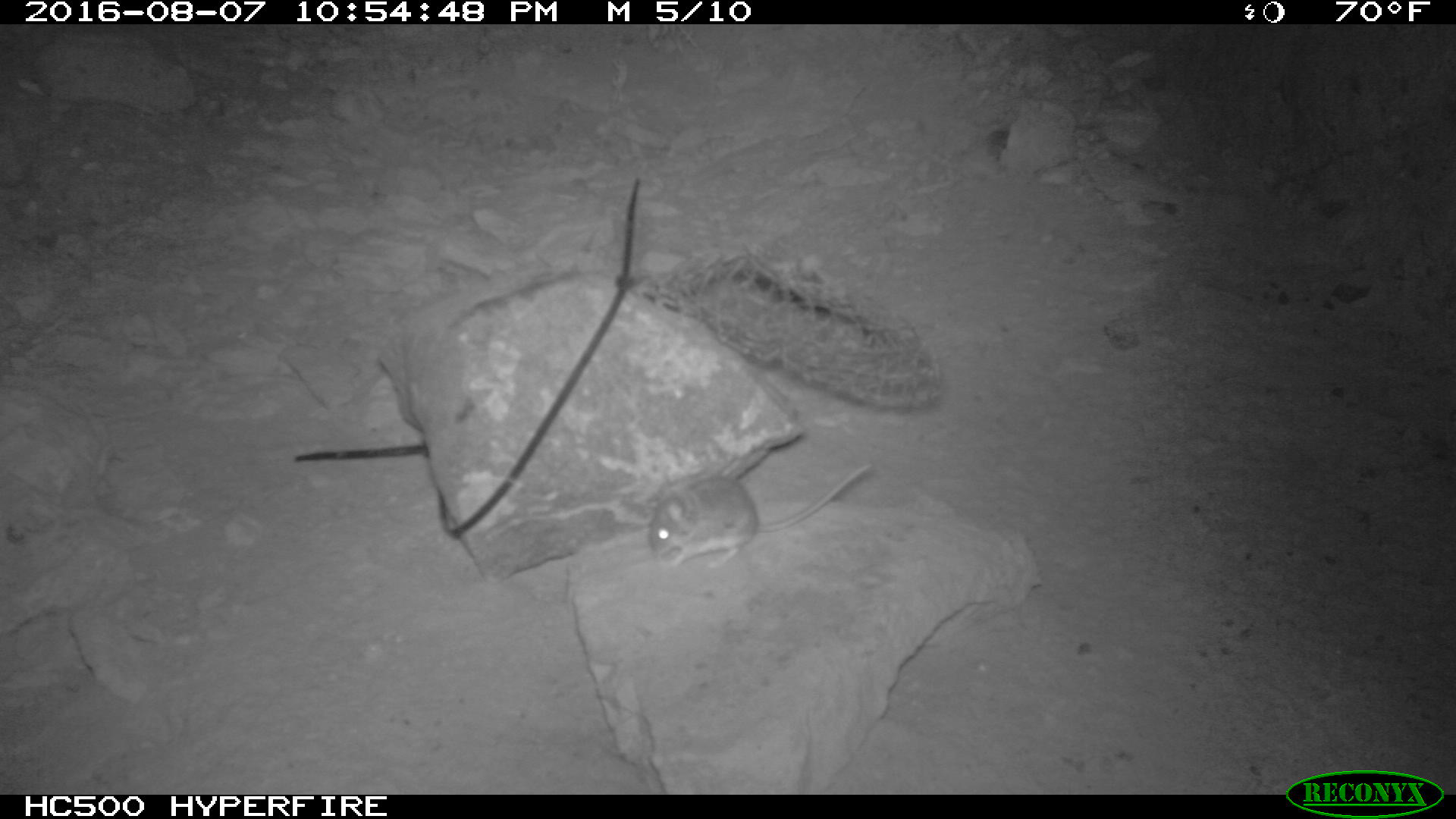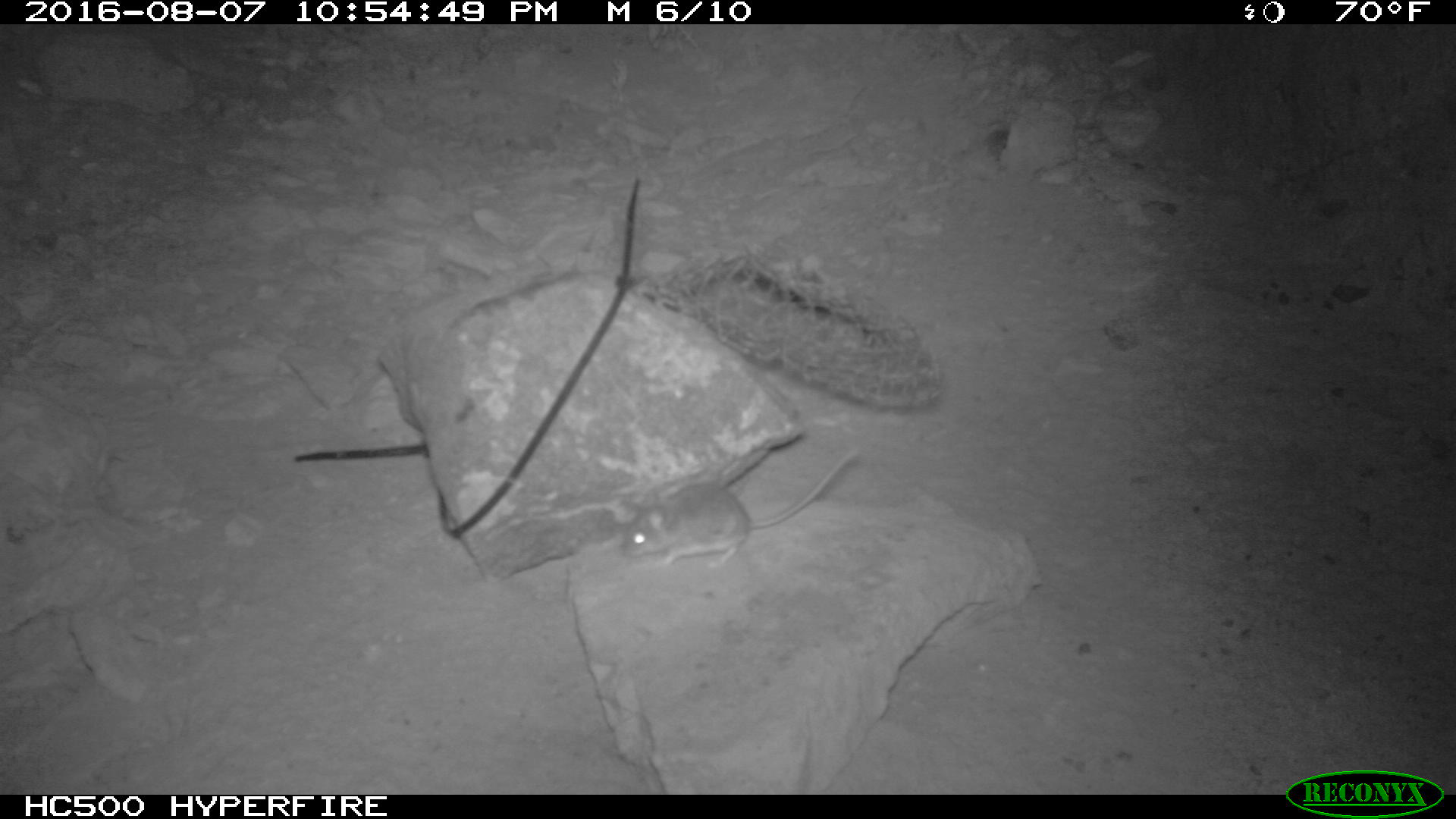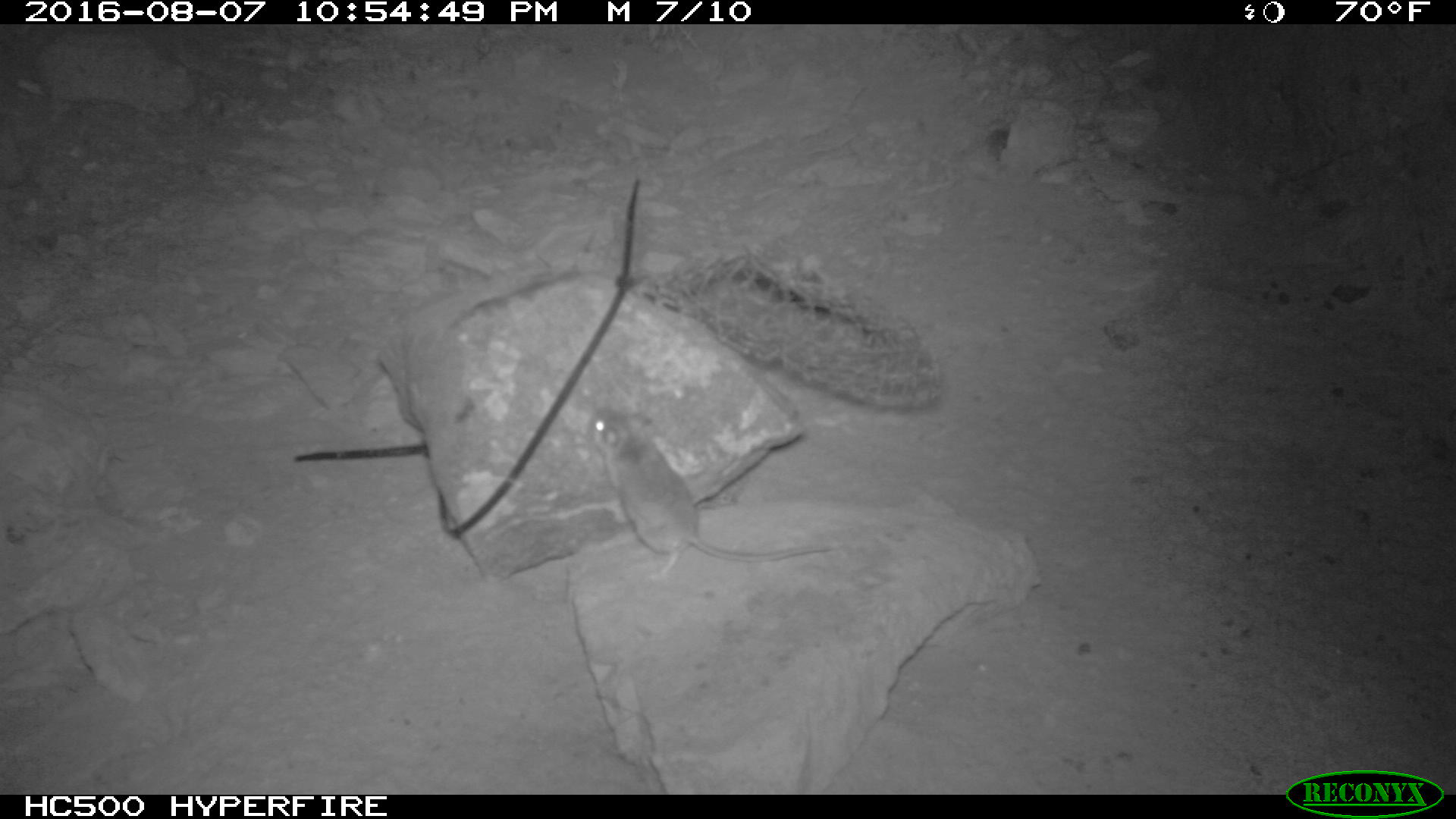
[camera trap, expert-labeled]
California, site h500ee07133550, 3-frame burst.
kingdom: Animalia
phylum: Chordata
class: Mammalia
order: Rodentia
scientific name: Rodentia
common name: rodent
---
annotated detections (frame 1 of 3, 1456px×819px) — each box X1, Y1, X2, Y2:
rodent: 648, 460, 874, 571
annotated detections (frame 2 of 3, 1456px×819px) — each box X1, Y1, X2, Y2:
rodent: 625, 448, 859, 570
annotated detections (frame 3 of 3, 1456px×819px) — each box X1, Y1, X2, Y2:
rodent: 585, 407, 830, 563